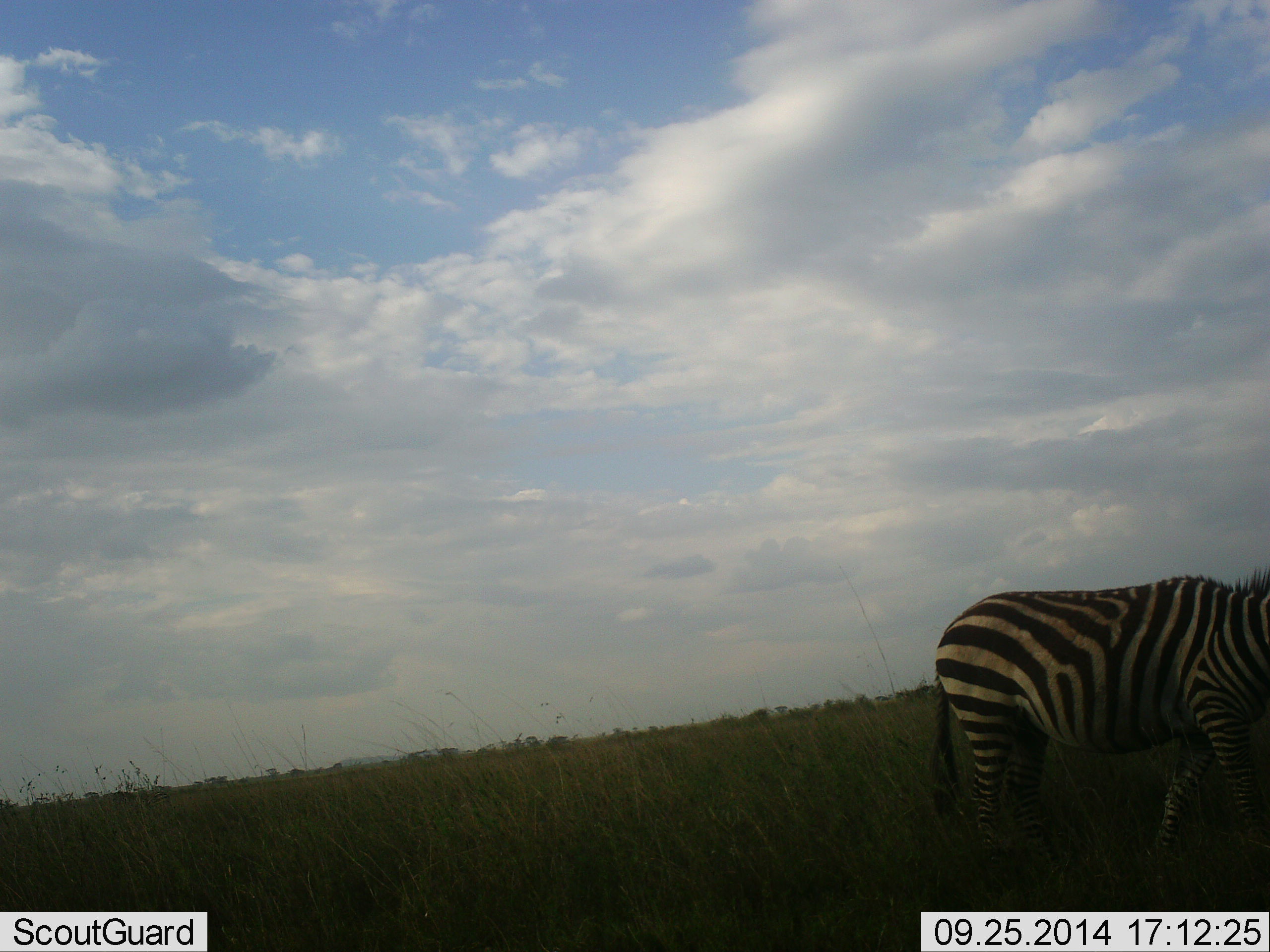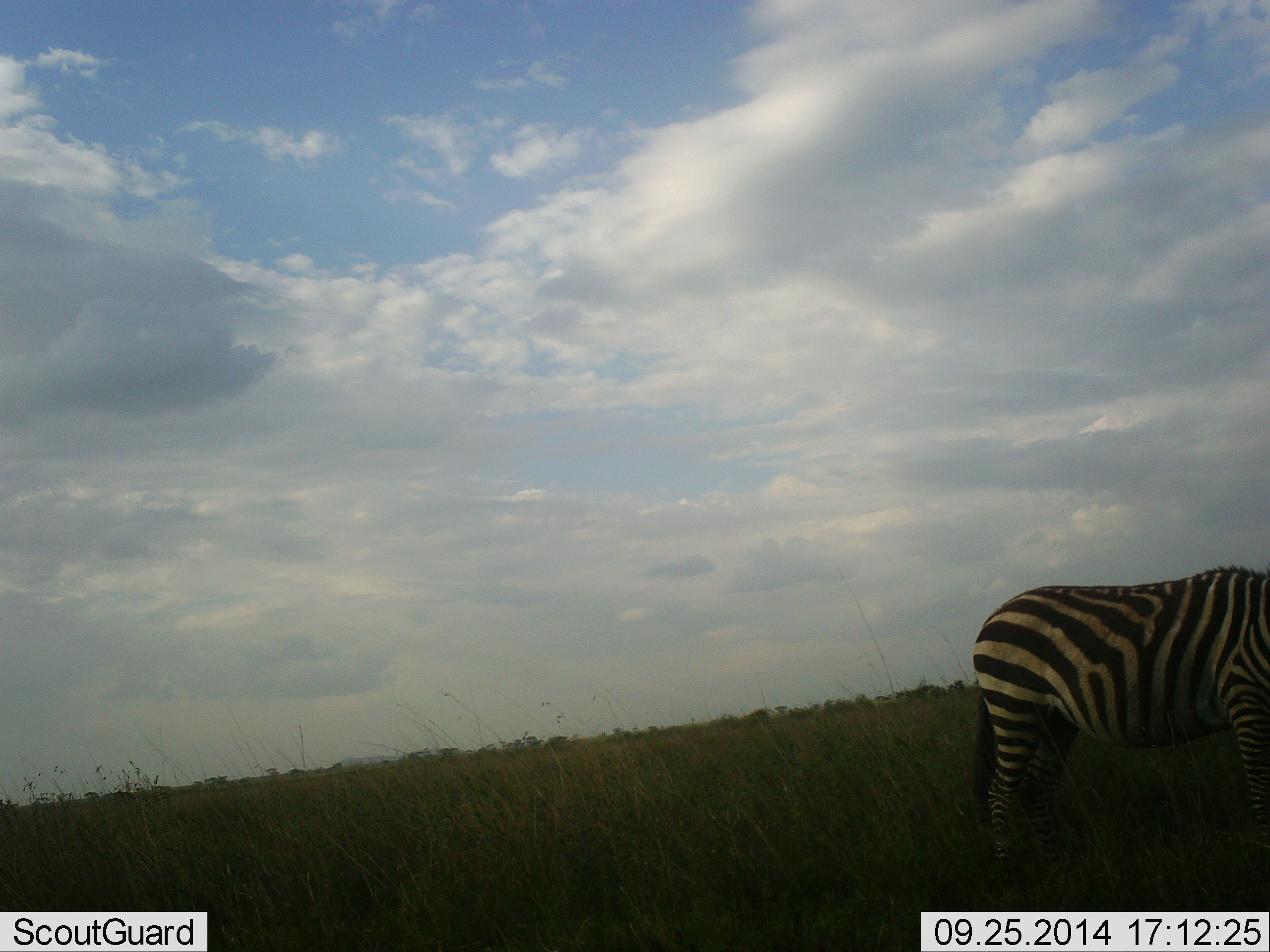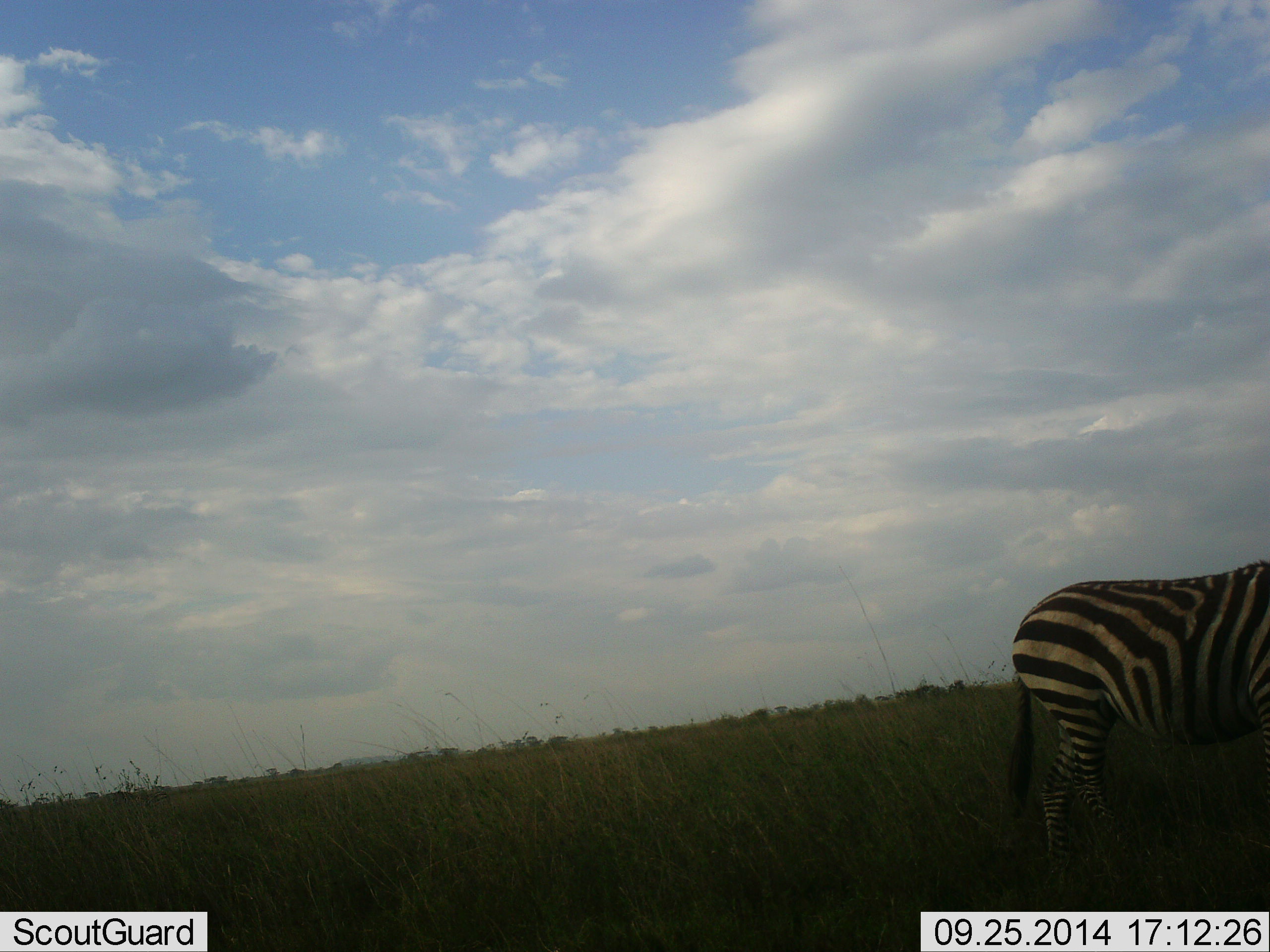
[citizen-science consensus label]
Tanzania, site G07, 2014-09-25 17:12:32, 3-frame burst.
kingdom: Animalia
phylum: Chordata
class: Mammalia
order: Perissodactyla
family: Equidae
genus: Equus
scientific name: Equus quagga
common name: plains zebra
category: zebra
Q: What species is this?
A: Zebra (plains zebra) (Equus quagga).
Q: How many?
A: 1.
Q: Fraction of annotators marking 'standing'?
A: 20%.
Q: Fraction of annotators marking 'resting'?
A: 0%.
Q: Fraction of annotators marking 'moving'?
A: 60%.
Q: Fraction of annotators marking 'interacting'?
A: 0%.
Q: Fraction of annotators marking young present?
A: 0%.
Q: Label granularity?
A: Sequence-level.